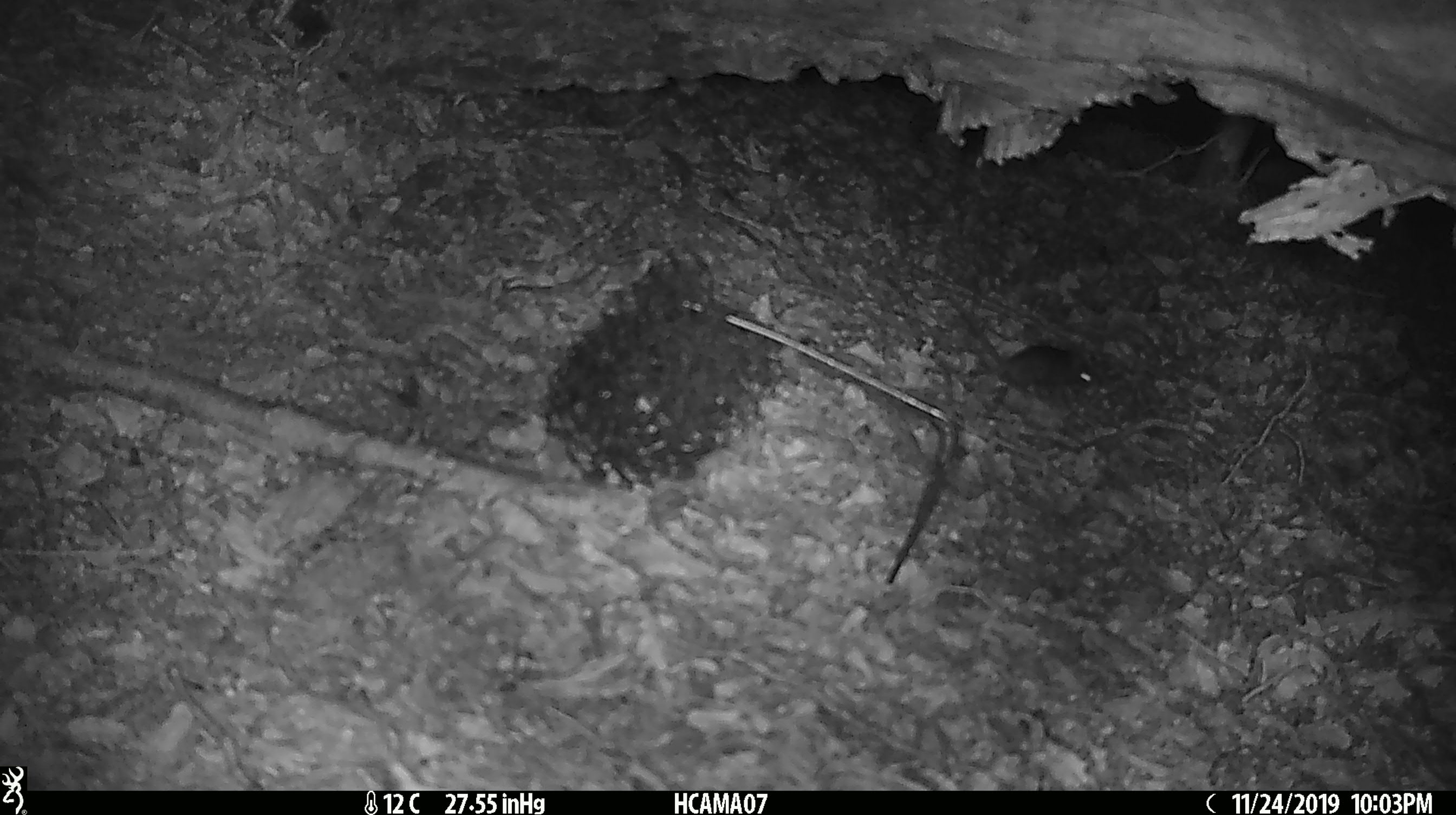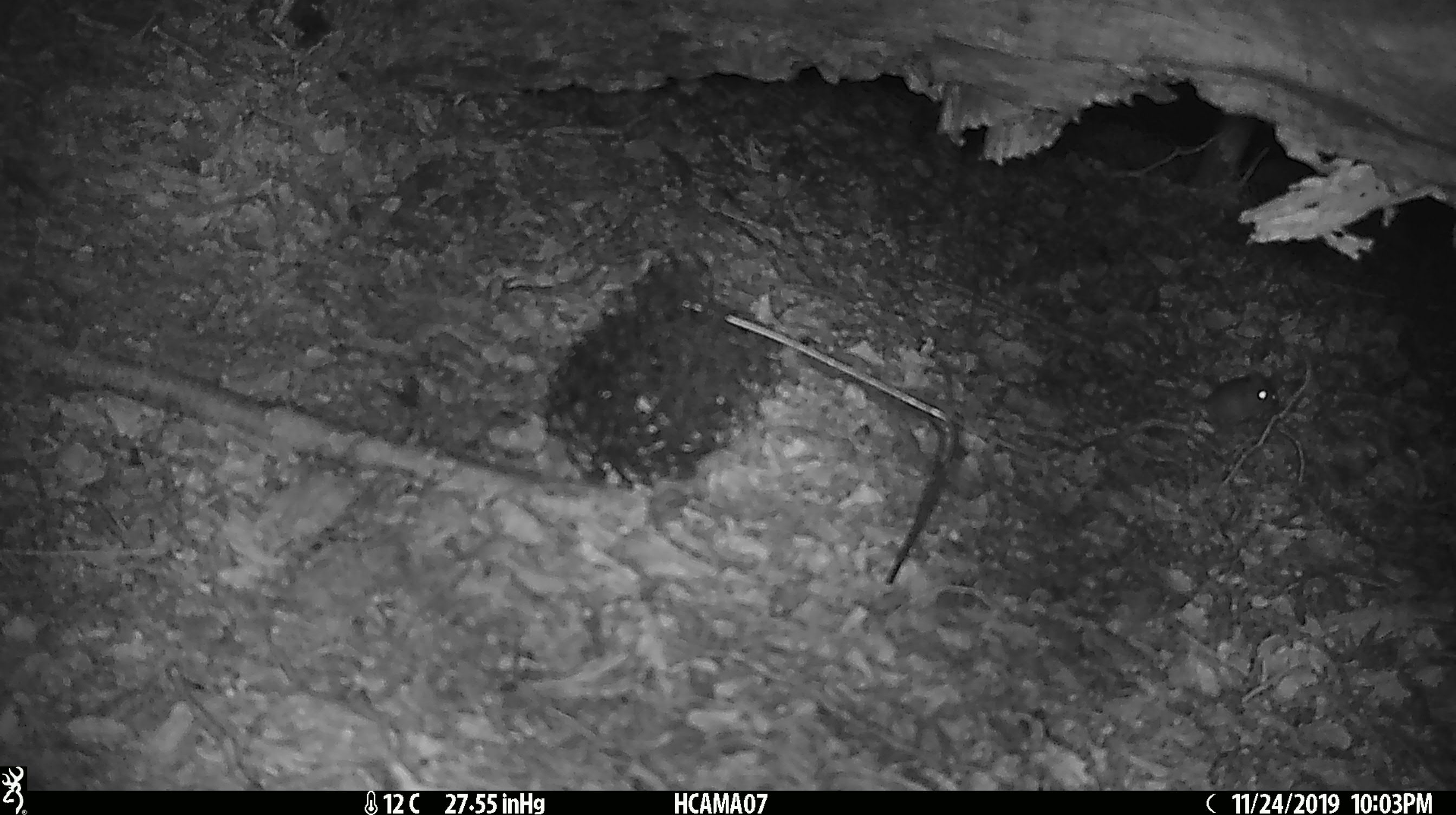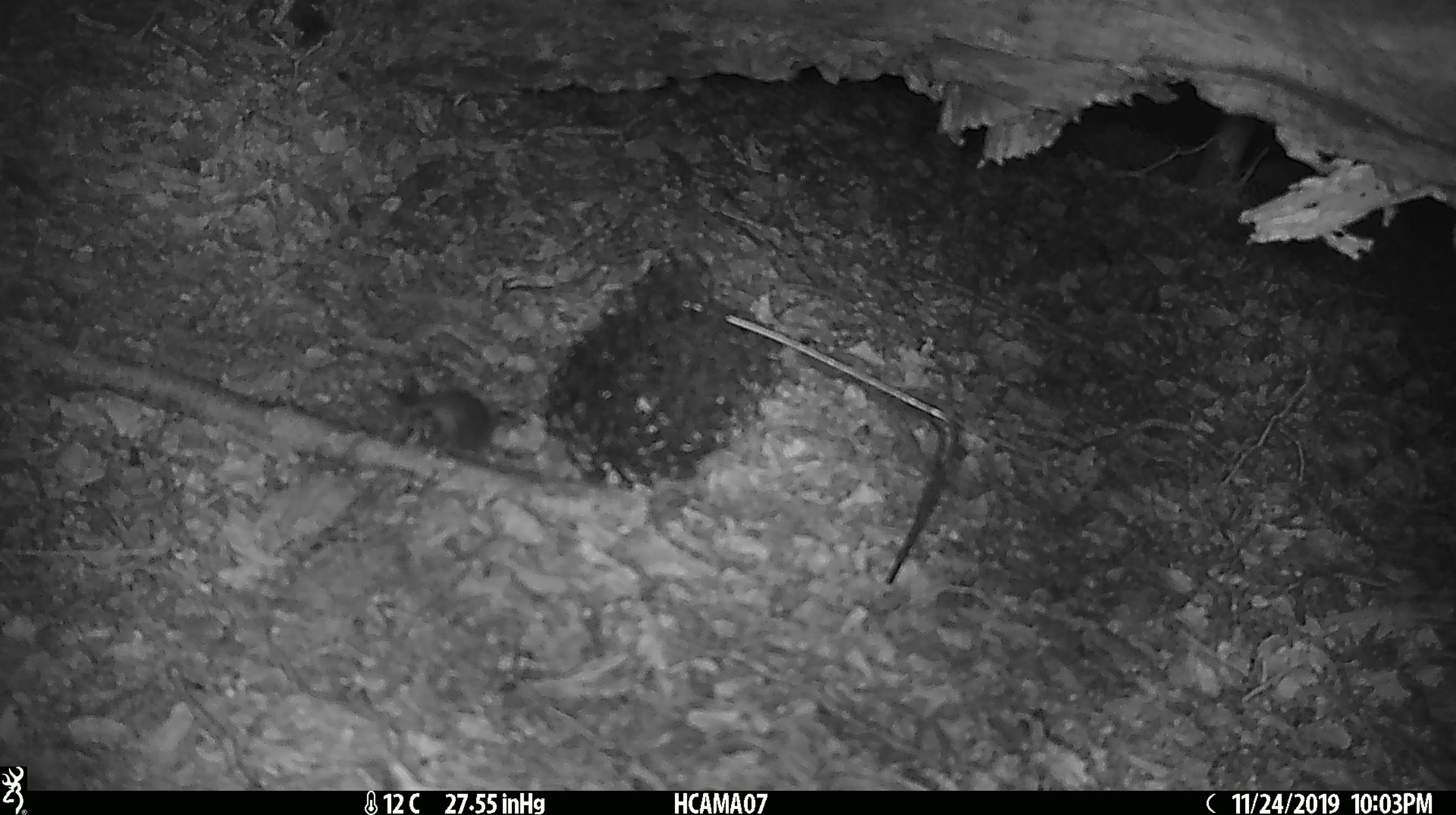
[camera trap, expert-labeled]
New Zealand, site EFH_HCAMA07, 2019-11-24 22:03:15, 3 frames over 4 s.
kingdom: Animalia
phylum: Chordata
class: Mammalia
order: Rodentia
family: Muridae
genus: Mus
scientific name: Mus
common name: mouse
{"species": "mouse (Mus)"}